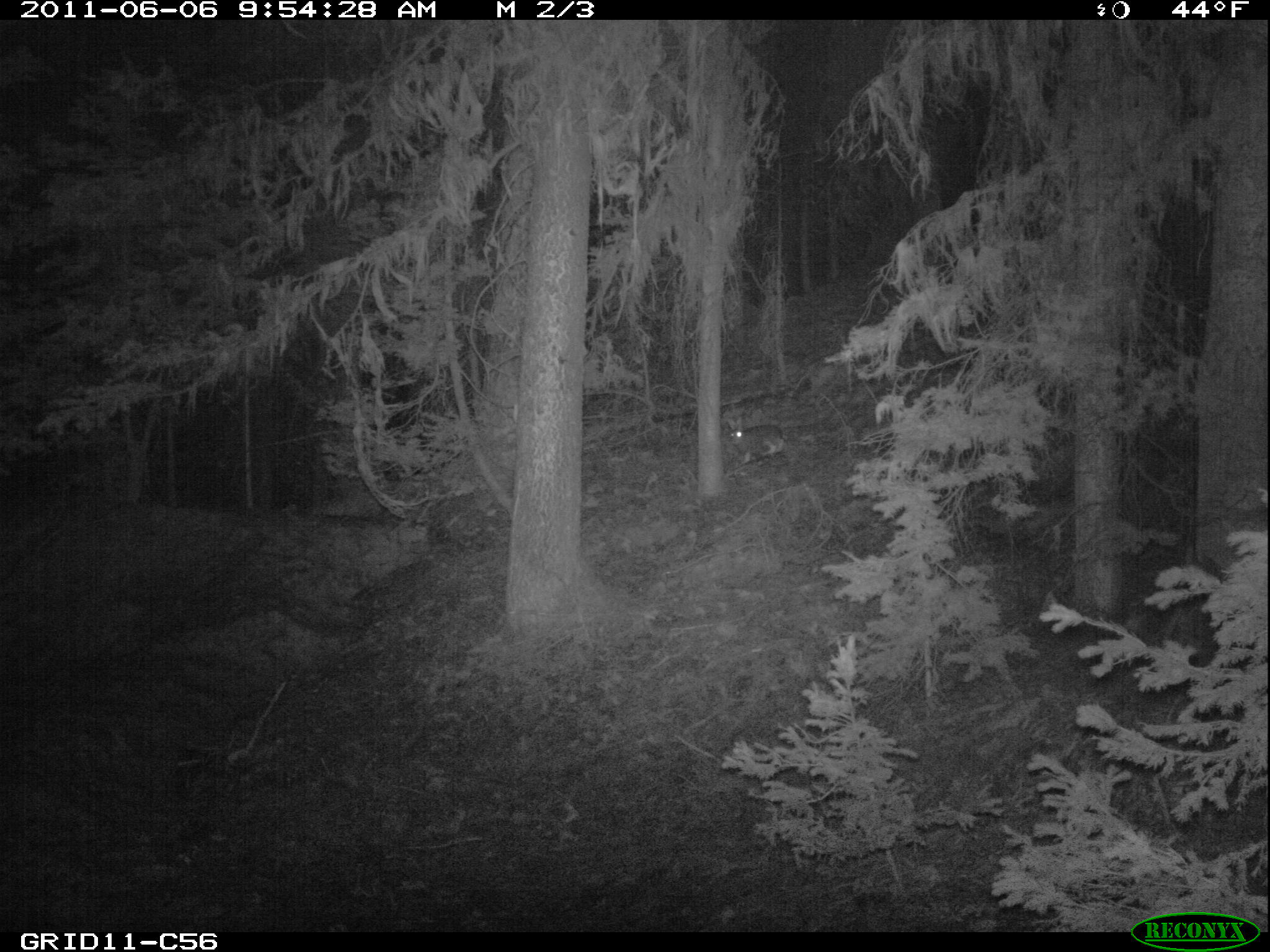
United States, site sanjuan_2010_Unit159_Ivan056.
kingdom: Animalia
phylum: Chordata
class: Mammalia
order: Lagomorpha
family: Leporidae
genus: Lepus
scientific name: Lepus americanus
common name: snowshoe hare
Lepus americanus (snowshoe hare).